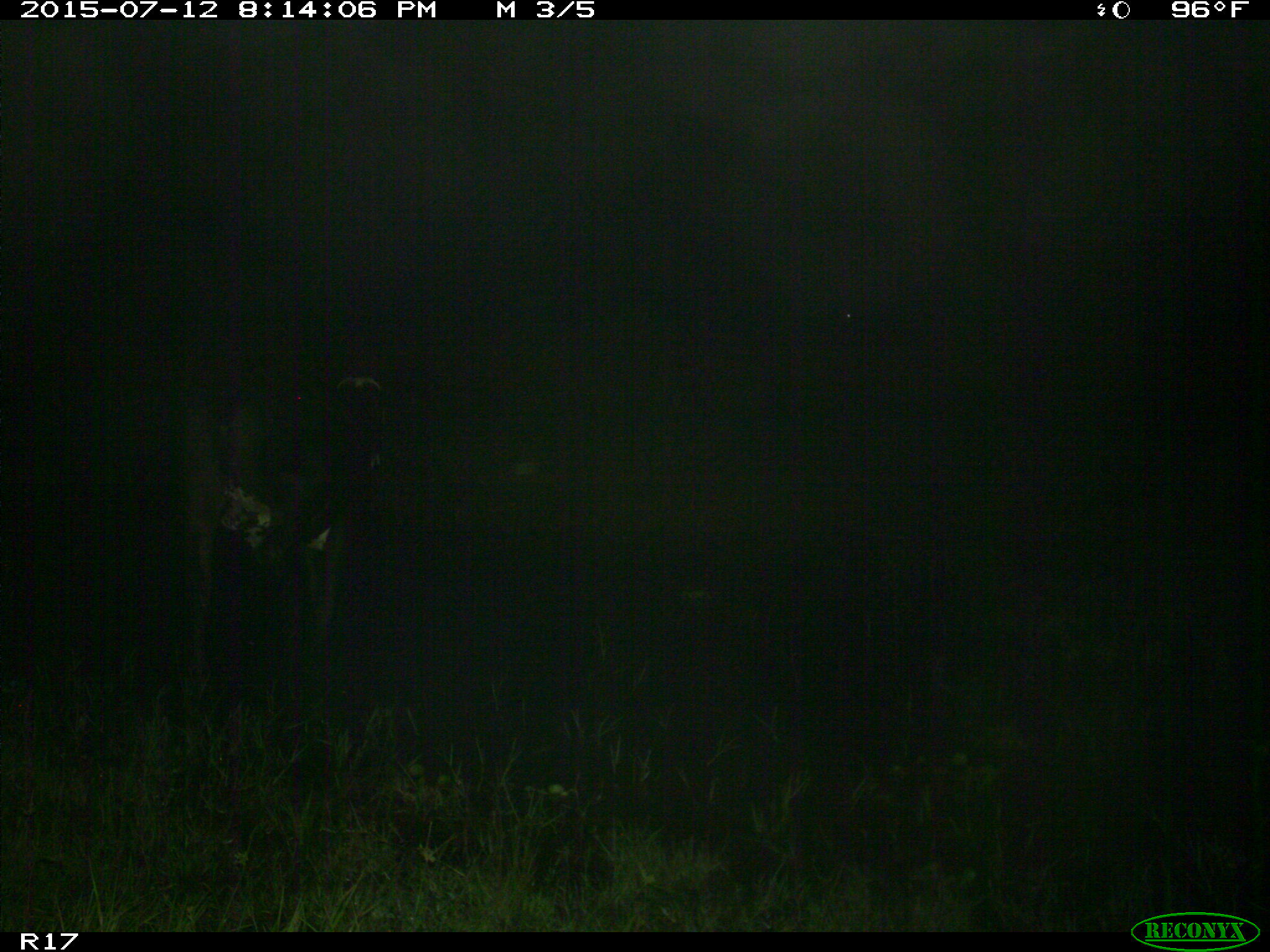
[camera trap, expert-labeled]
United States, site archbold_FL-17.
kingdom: Animalia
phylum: Chordata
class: Mammalia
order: Artiodactyla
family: Bovidae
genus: Bos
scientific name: Bos taurus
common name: domestic cow